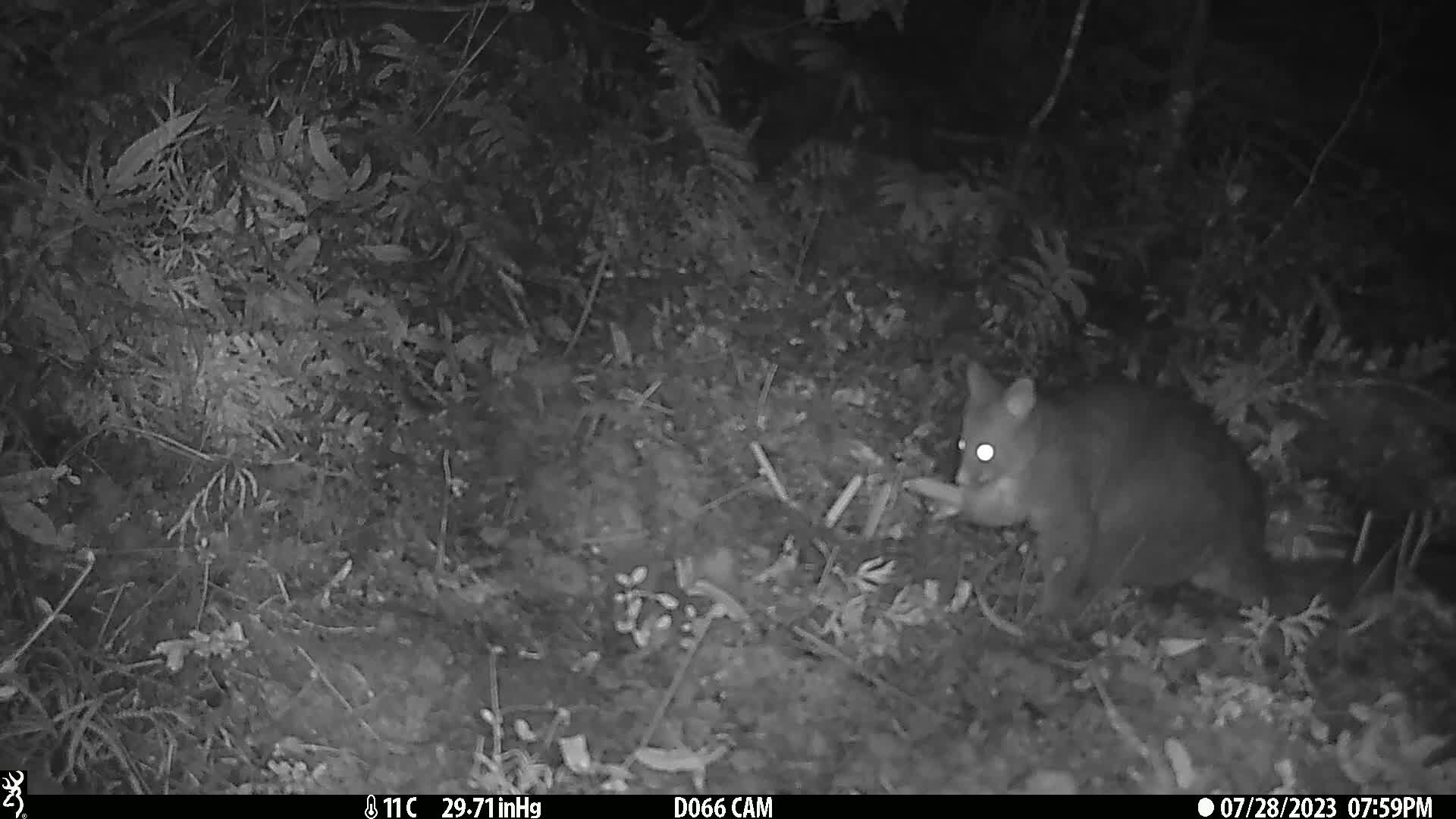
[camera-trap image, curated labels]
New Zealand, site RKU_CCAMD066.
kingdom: Animalia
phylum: Chordata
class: Mammalia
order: Diprotodontia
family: Phalangeridae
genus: Trichosurus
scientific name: Trichosurus vulpecula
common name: common brushtail possum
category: possum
Possum (common brushtail possum) (Trichosurus vulpecula).